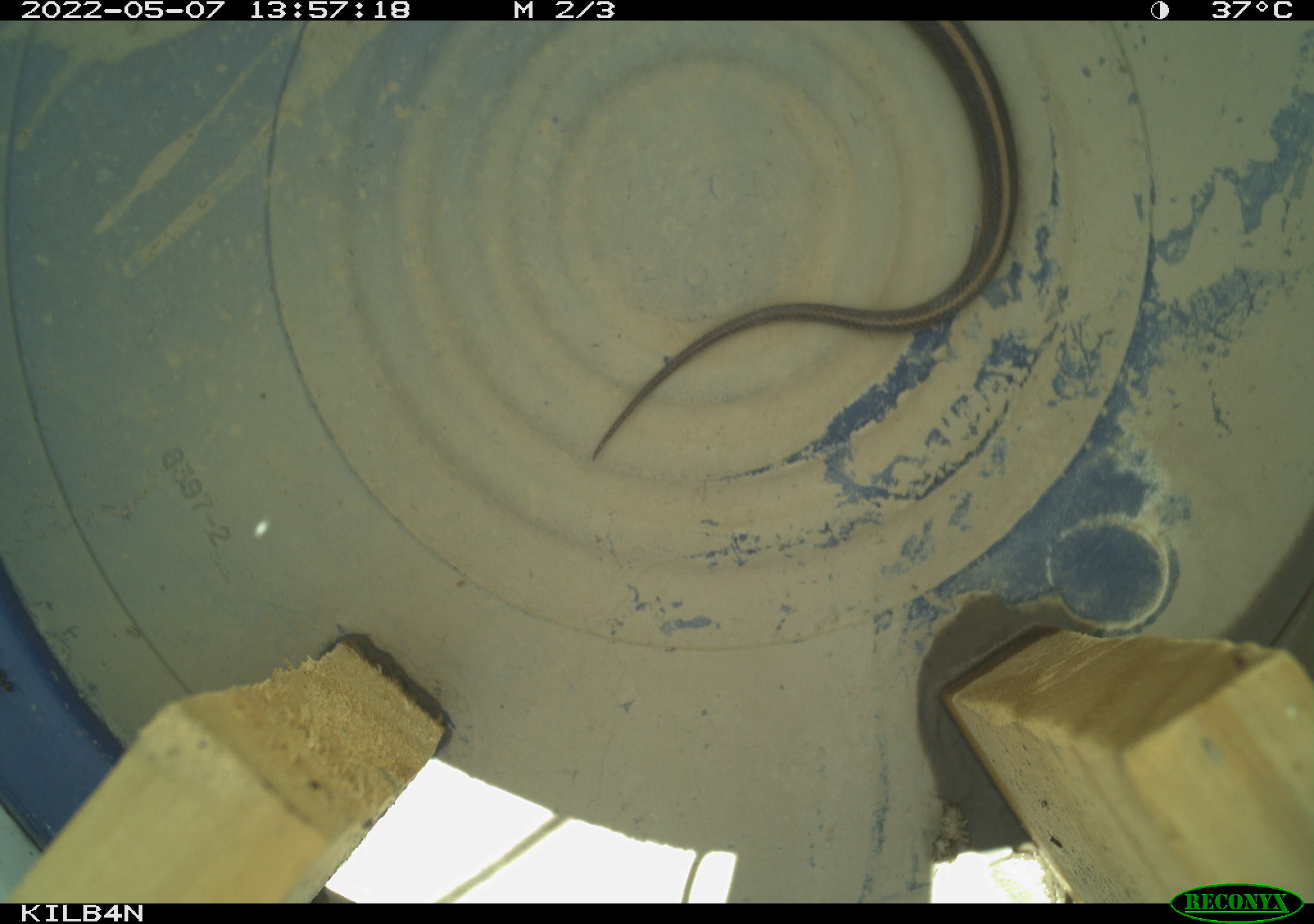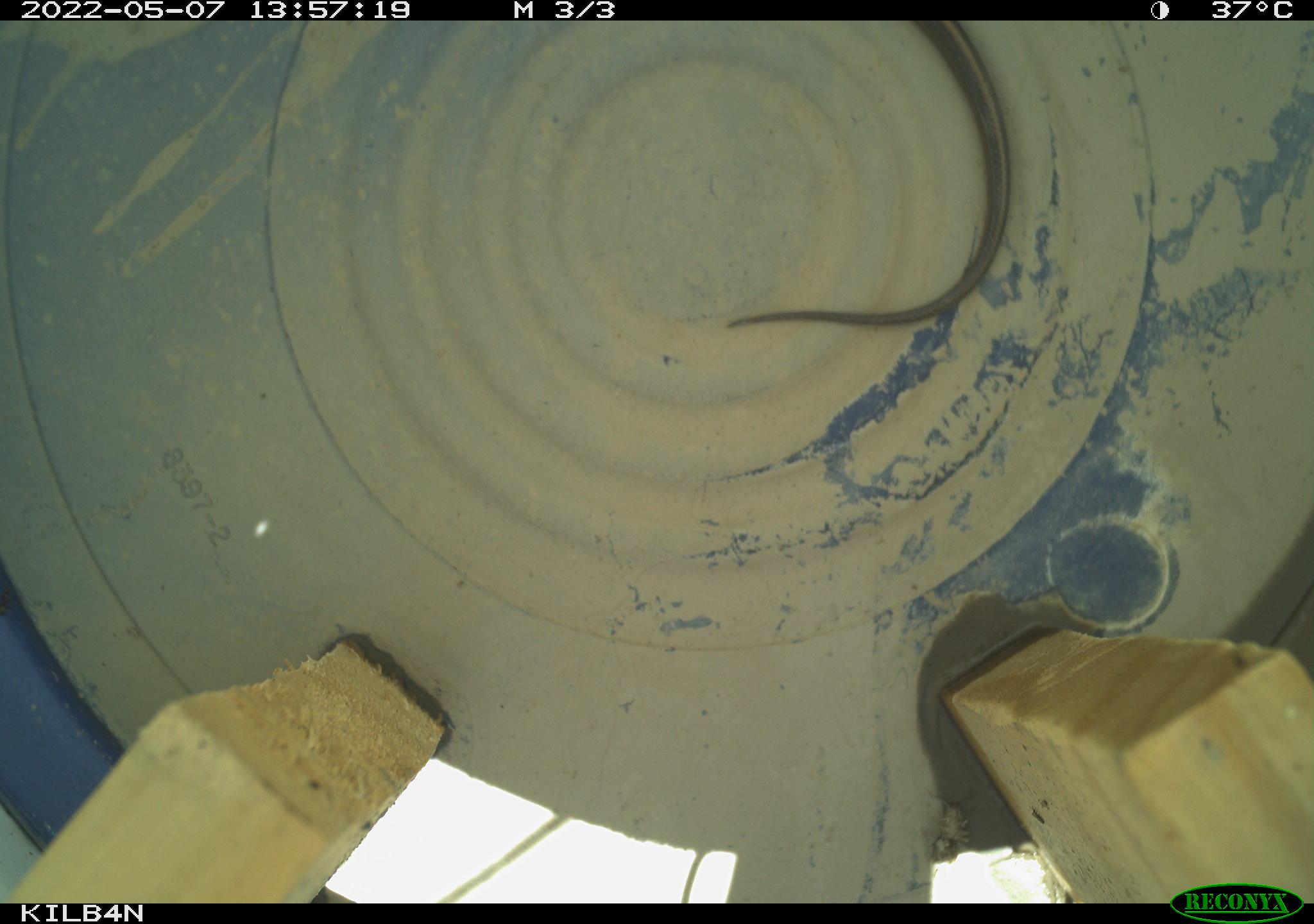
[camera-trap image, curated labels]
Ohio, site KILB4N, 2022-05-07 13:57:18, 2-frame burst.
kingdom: Animalia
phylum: Chordata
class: Reptilia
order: Squamata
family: Colubridae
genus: Thamnophis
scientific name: Thamnophis sirtalis sirtalis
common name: eastern gartersnake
Eastern gartersnake (Thamnophis sirtalis sirtalis).